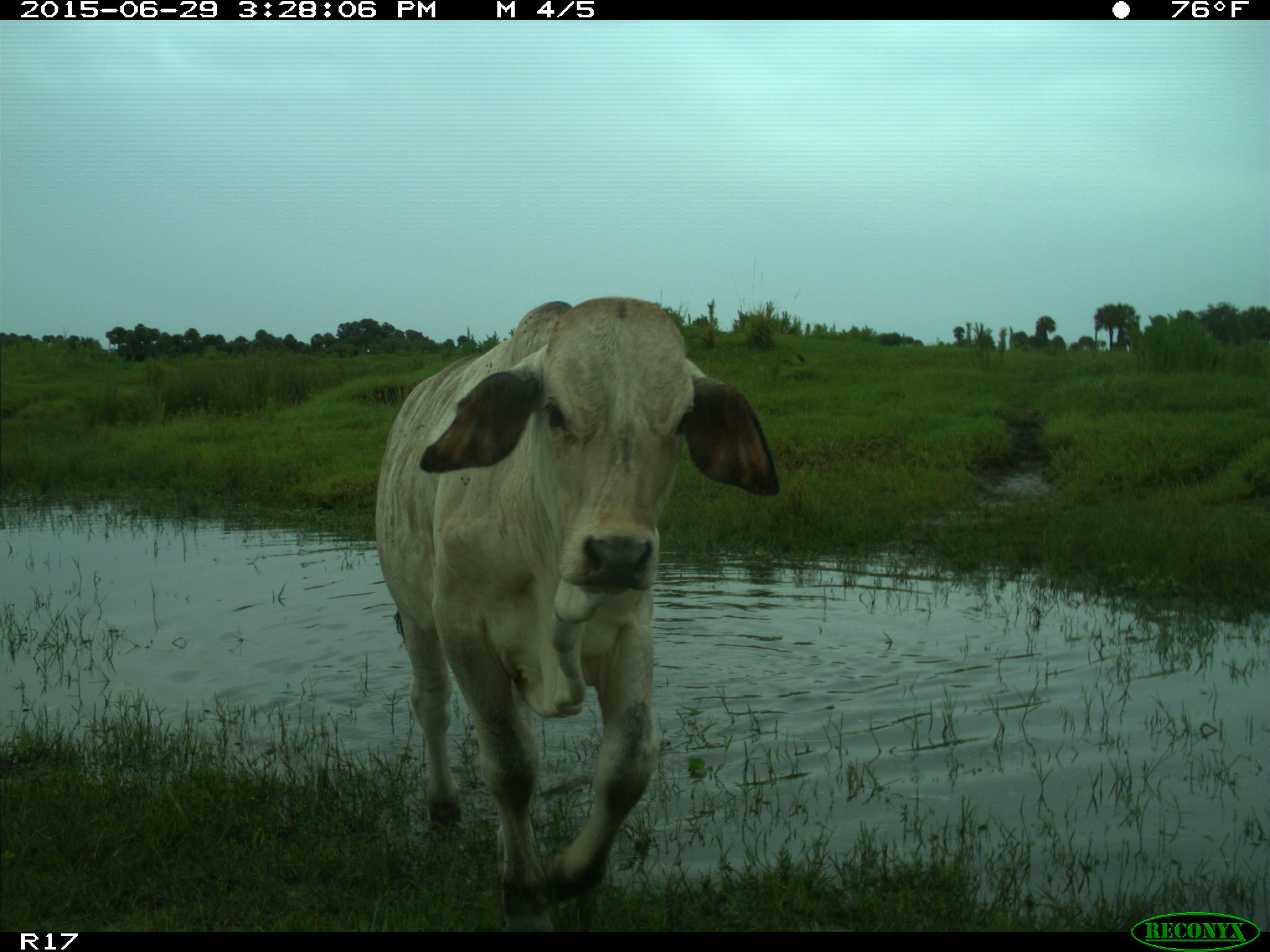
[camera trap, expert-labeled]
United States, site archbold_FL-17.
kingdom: Animalia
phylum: Chordata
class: Mammalia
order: Artiodactyla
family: Suidae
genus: Sus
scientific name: Sus scrofa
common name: wild boar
Sus scrofa (wild boar).